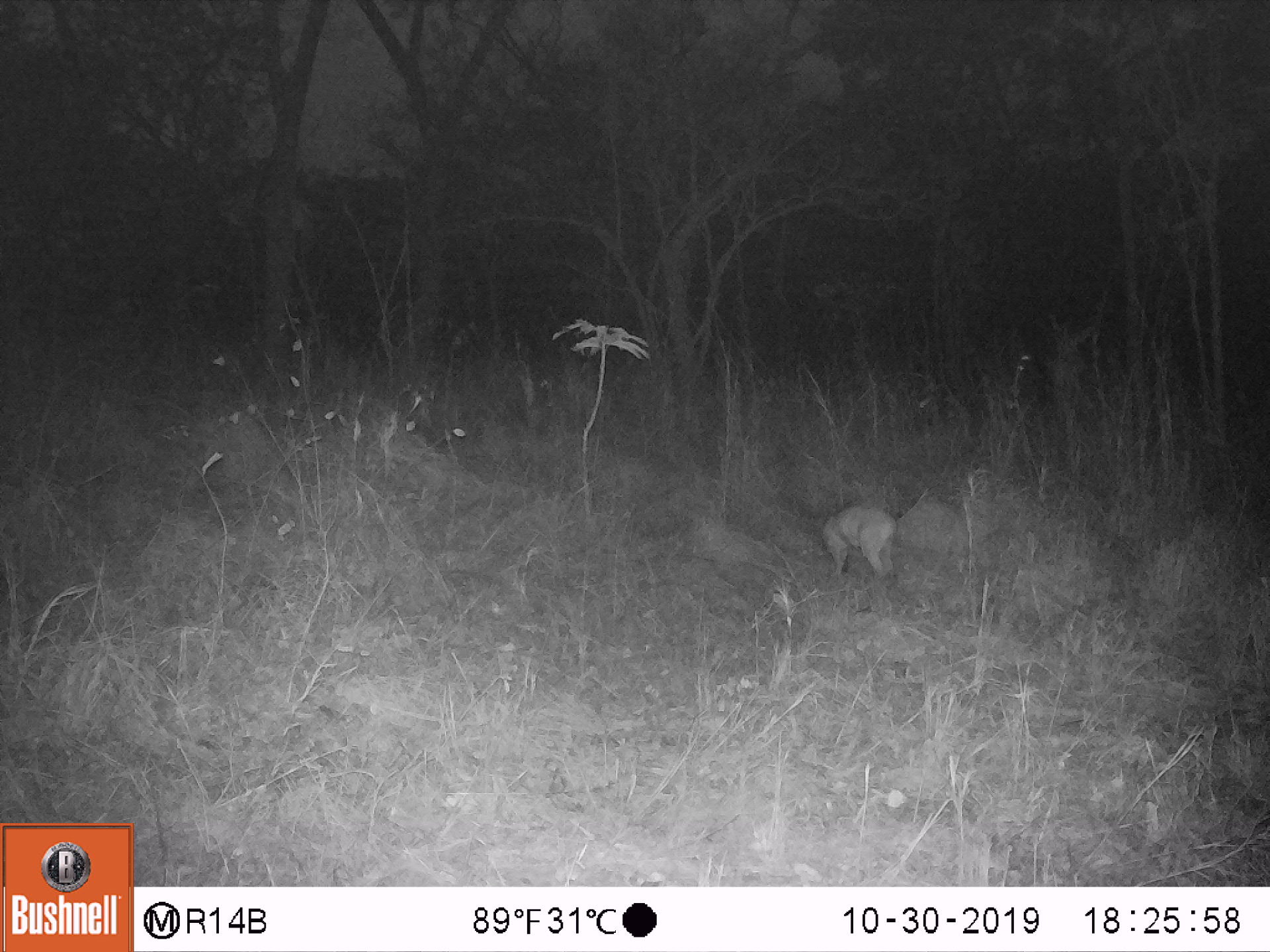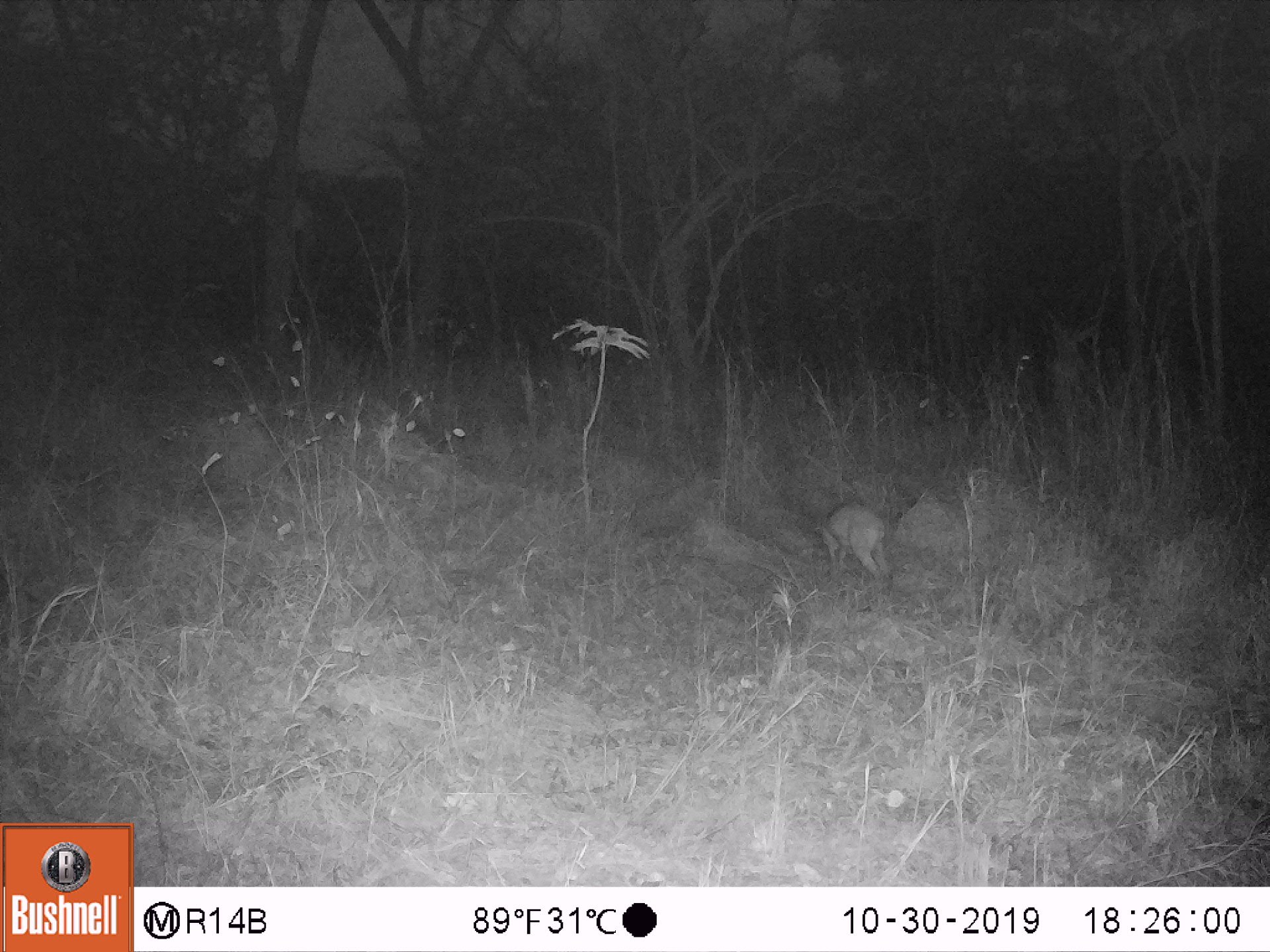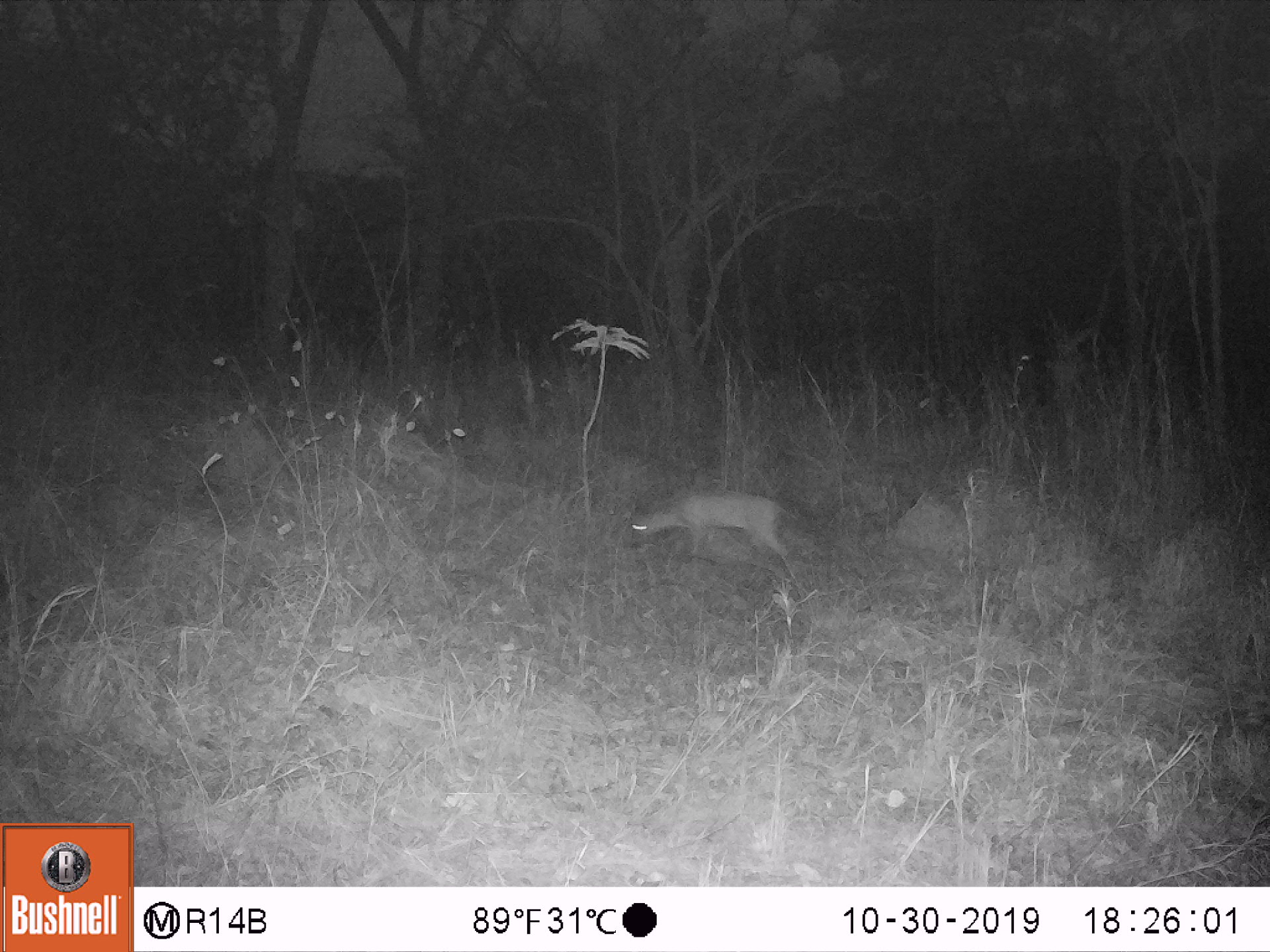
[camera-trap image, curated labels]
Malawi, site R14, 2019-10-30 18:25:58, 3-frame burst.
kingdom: Animalia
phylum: Chordata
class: Mammalia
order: Artiodactyla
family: Bovidae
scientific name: Antilopinae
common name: small antelope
Small antelope (Antilopinae), count 1.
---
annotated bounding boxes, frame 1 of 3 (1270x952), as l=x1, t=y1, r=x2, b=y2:
small antelope: l=811, t=496, r=899, b=596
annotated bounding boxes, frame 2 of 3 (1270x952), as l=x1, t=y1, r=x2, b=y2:
small antelope: l=809, t=489, r=902, b=606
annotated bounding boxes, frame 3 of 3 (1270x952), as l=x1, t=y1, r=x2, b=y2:
small antelope: l=617, t=491, r=792, b=579